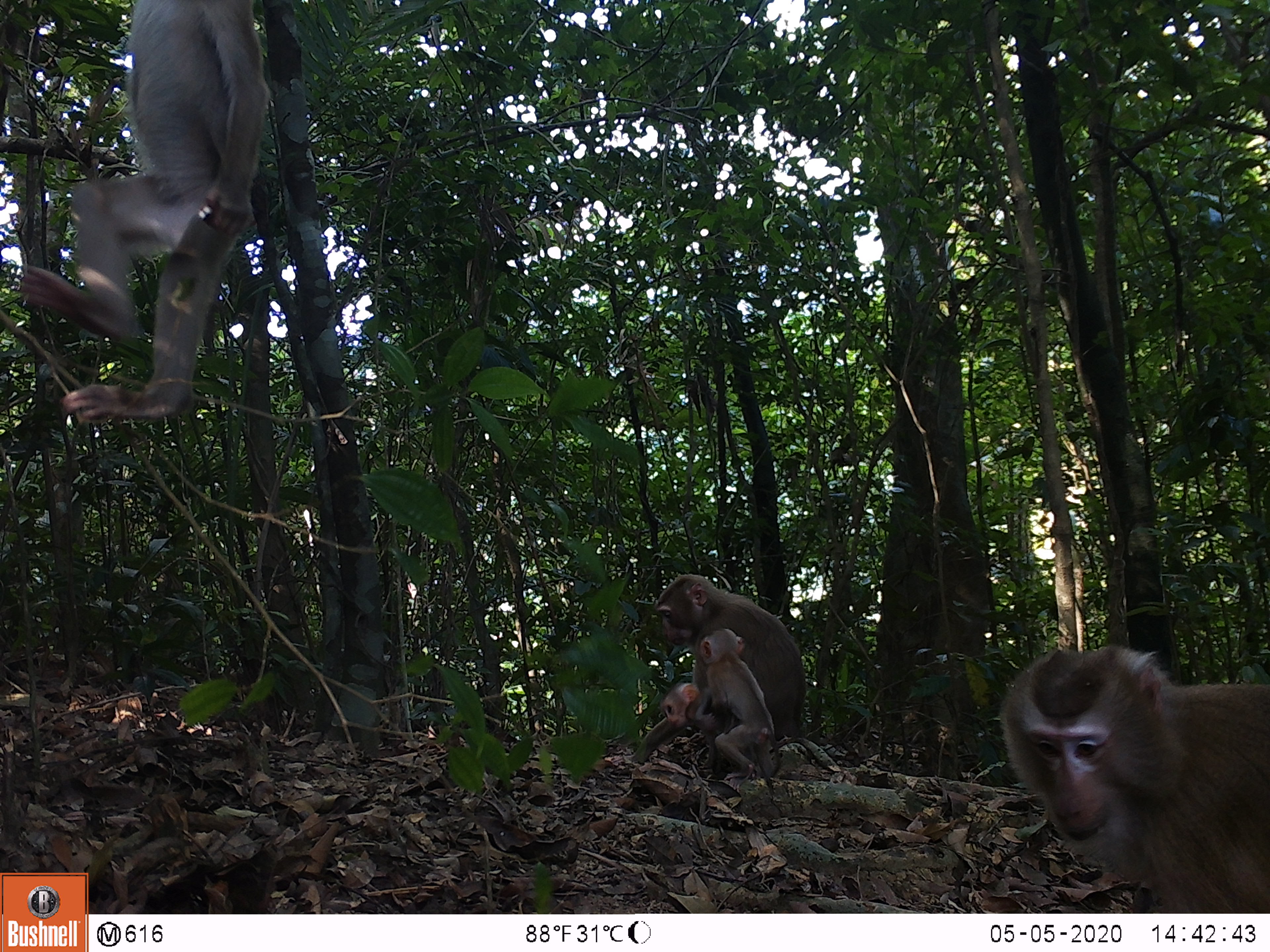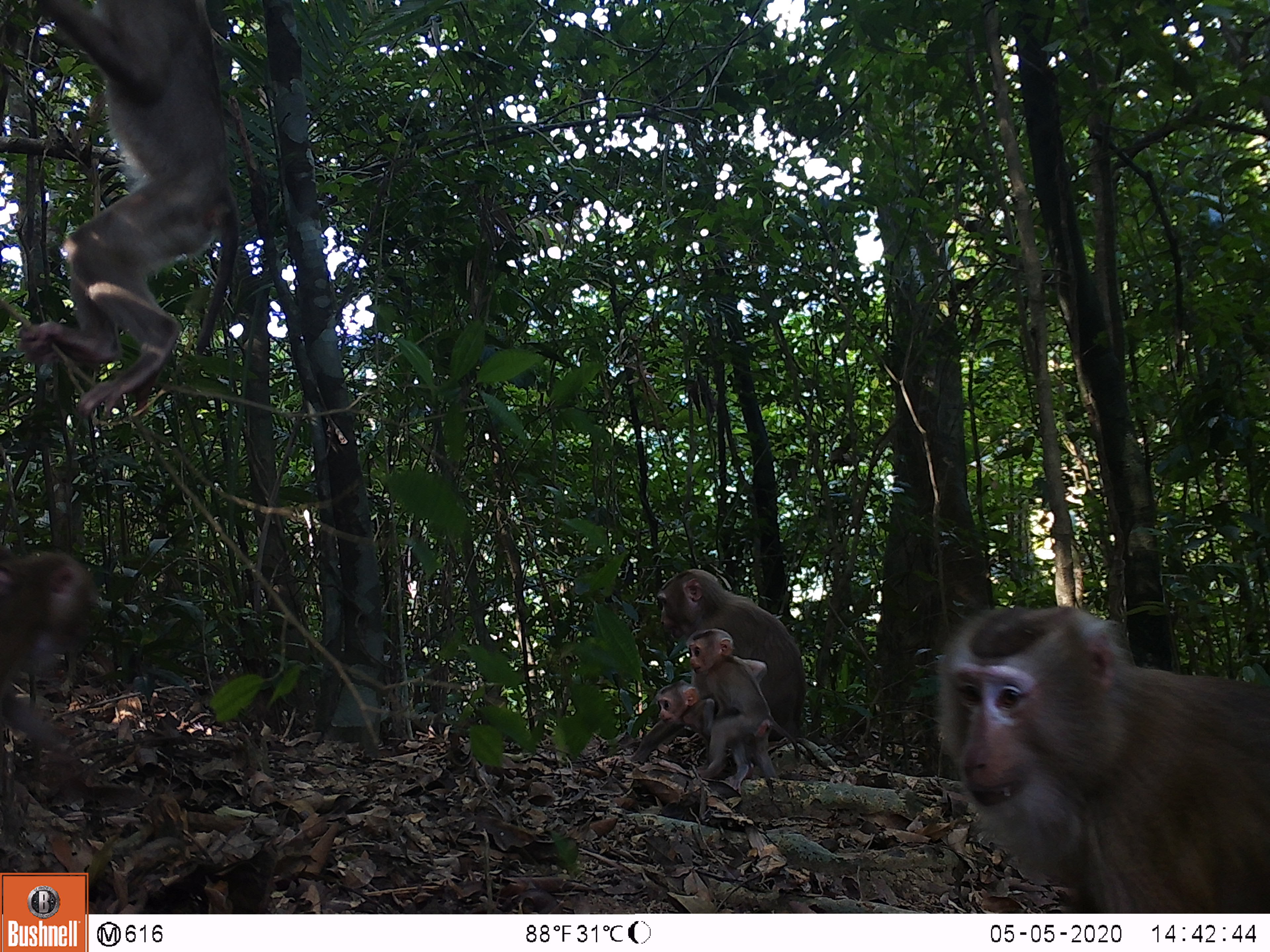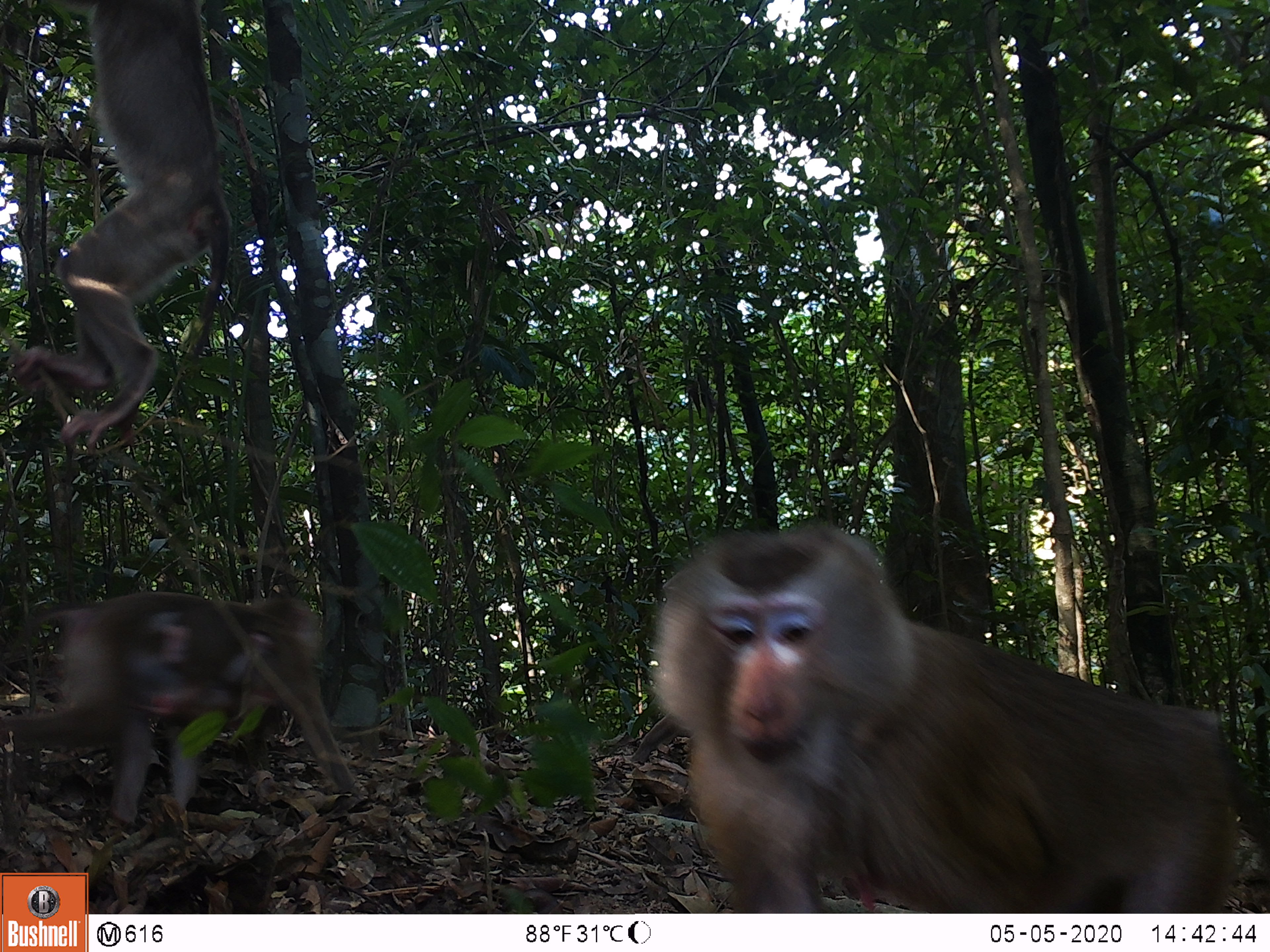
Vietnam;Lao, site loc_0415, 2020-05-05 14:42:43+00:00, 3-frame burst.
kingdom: Animalia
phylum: Chordata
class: Mammalia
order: Primates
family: Cercopithecidae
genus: Macaca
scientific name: Macaca nemestrina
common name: pig-tailed macaque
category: pig tailed macaque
Pig tailed macaque (pig-tailed macaque) (Macaca nemestrina). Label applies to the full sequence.